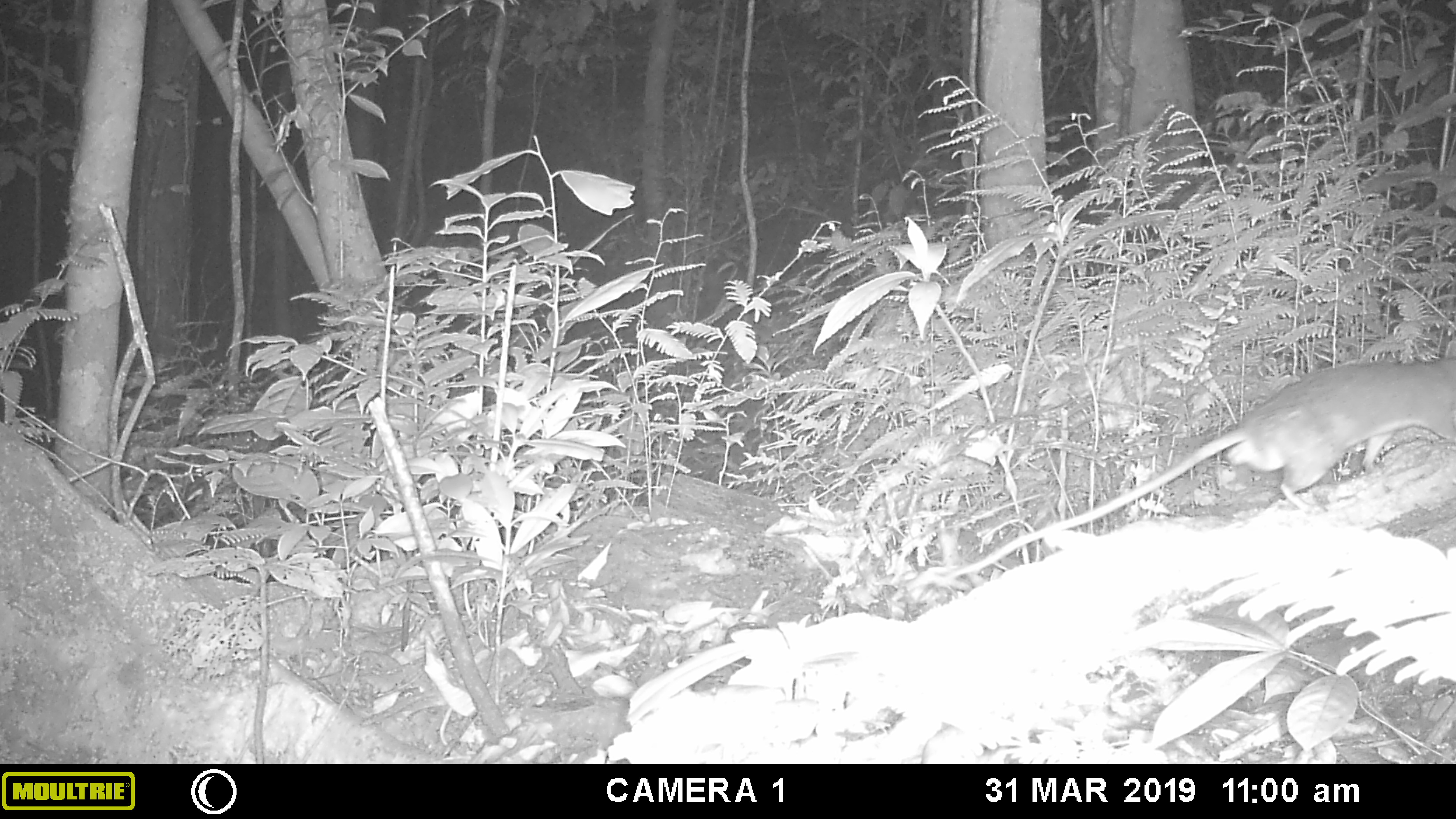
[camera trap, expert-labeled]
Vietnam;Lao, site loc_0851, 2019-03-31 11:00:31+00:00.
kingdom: Animalia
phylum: Chordata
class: Mammalia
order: Rodentia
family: Muridae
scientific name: Muridae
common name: old-world mice and rats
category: unidentified murid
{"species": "unidentified murid (old-world mice and rats) (Muridae)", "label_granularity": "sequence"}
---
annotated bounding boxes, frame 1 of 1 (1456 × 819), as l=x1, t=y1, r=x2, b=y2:
unidentified murid: l=942, t=333, r=1455, b=582